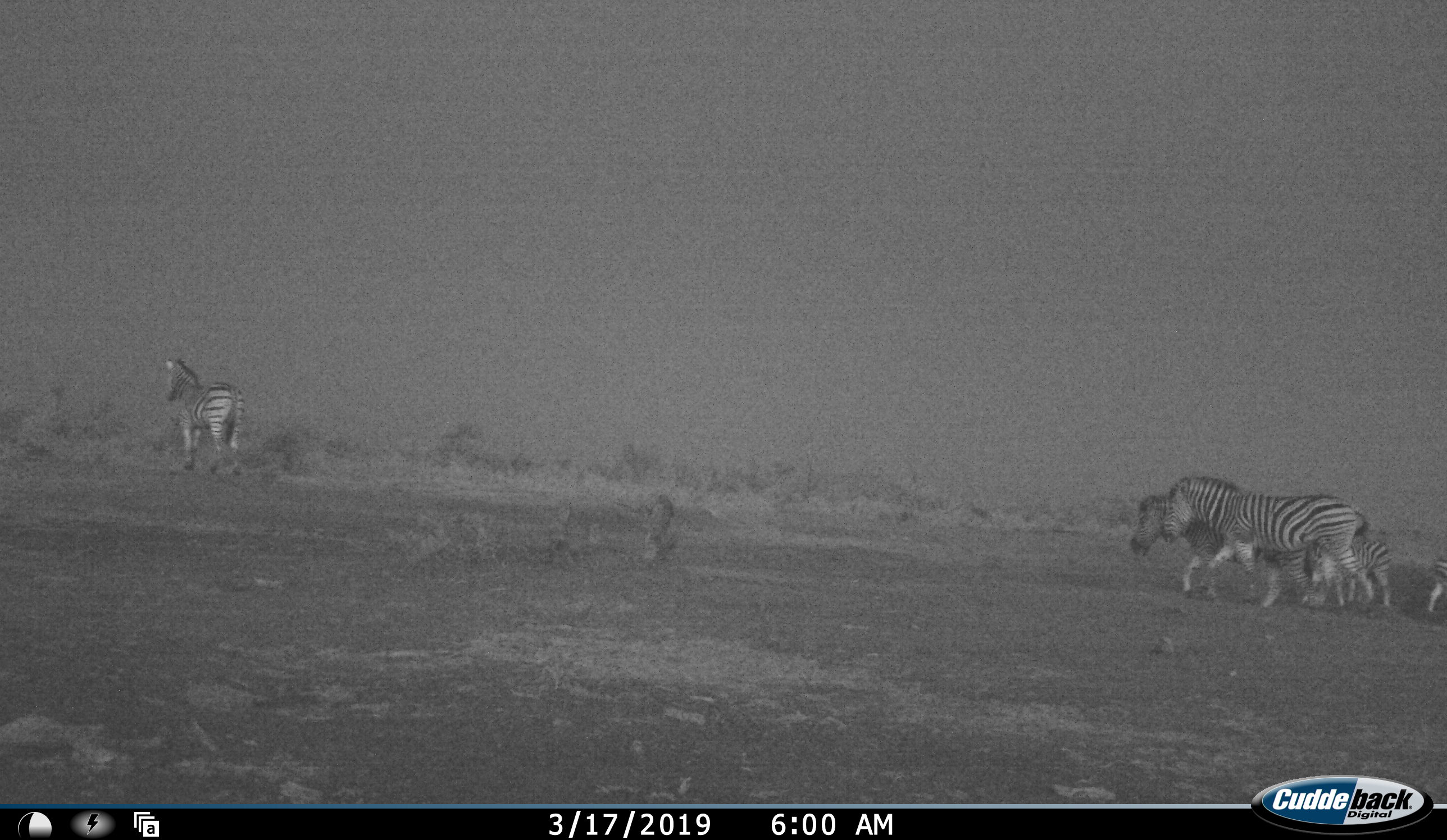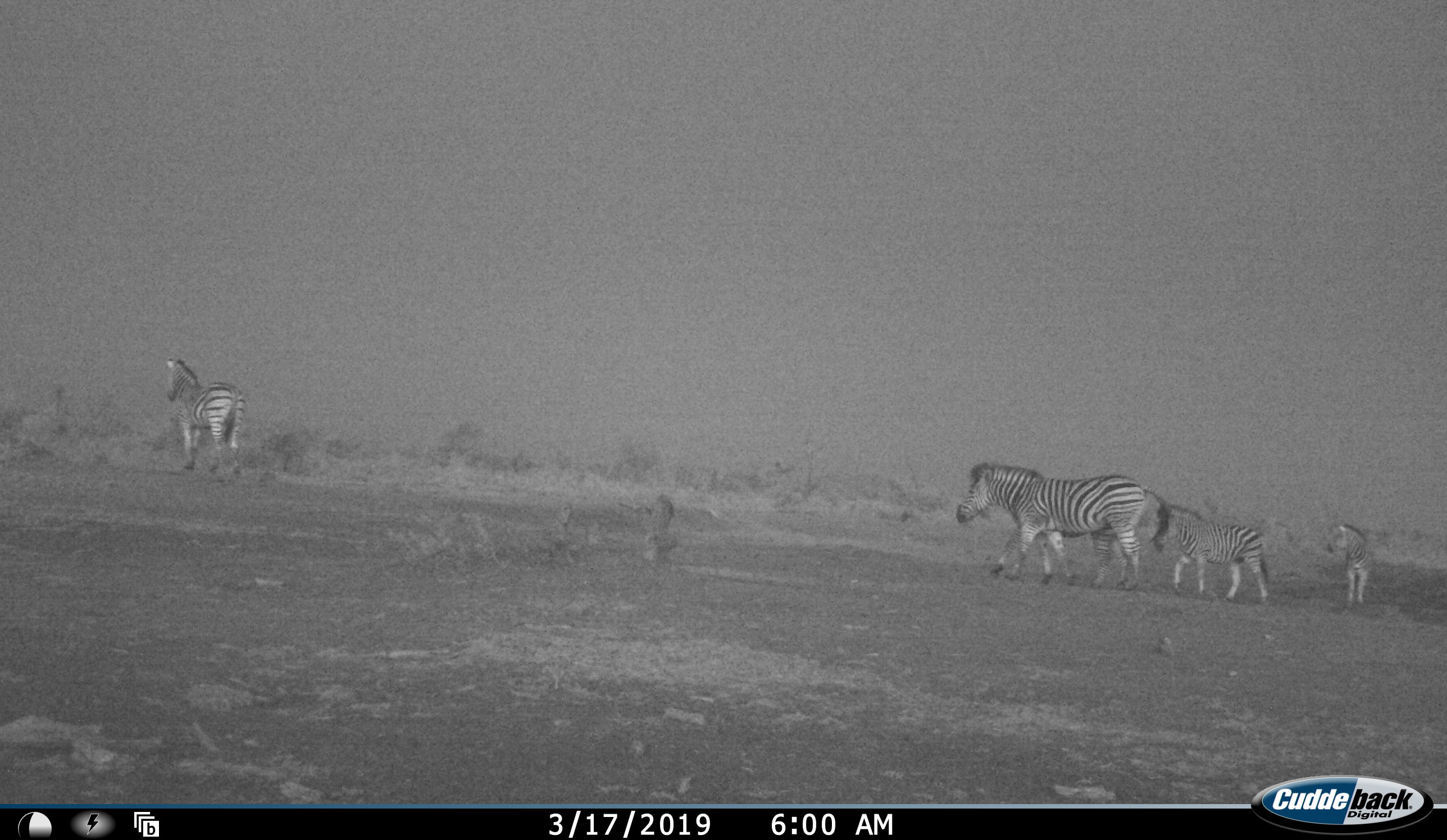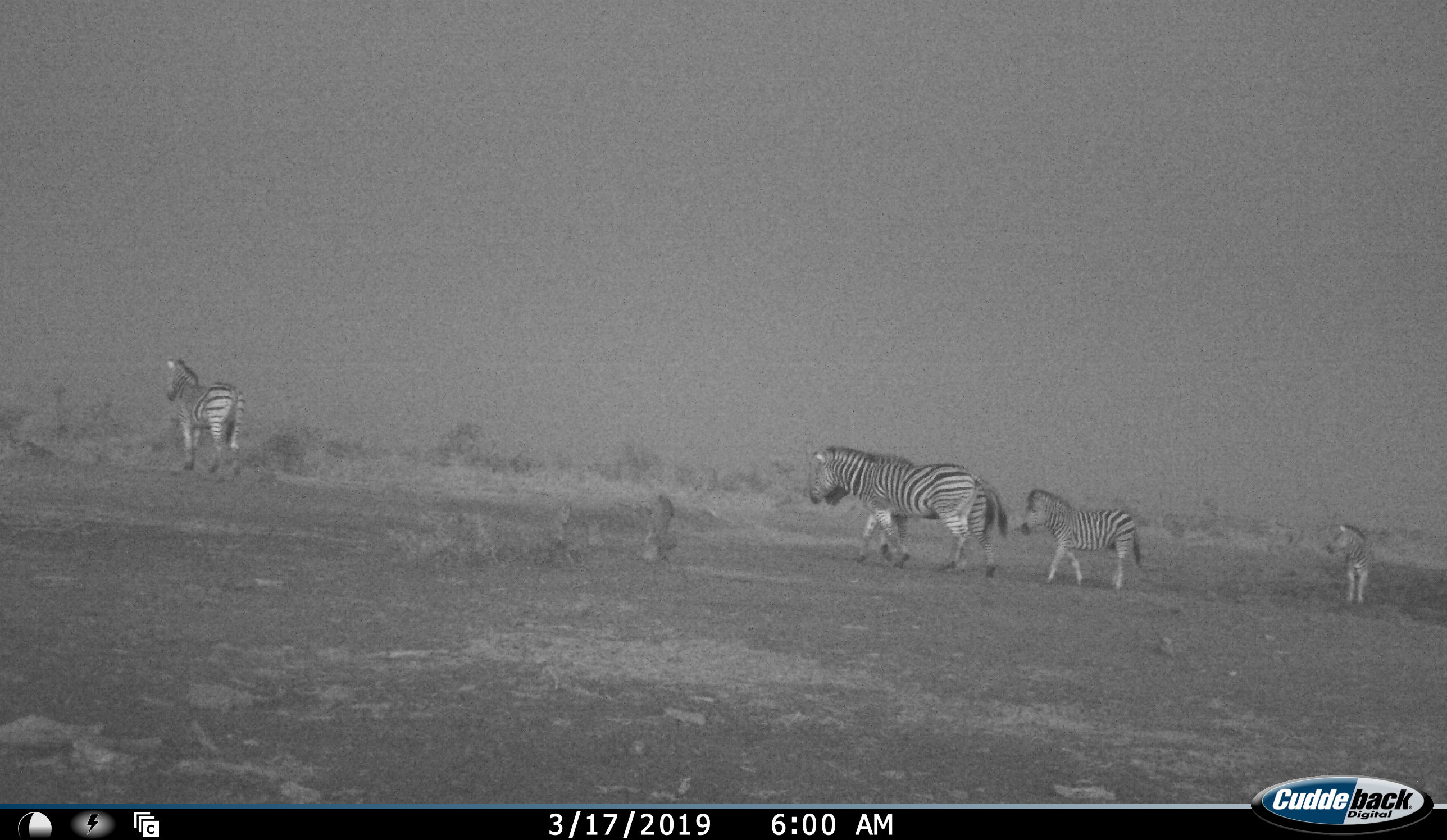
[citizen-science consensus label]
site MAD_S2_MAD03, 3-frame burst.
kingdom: Animalia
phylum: Chordata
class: Mammalia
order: Perissodactyla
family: Equidae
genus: Equus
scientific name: Equus quagga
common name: plains zebra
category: zebraplains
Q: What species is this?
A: Zebraplains (plains zebra) (Equus quagga).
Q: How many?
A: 5.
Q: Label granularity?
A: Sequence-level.